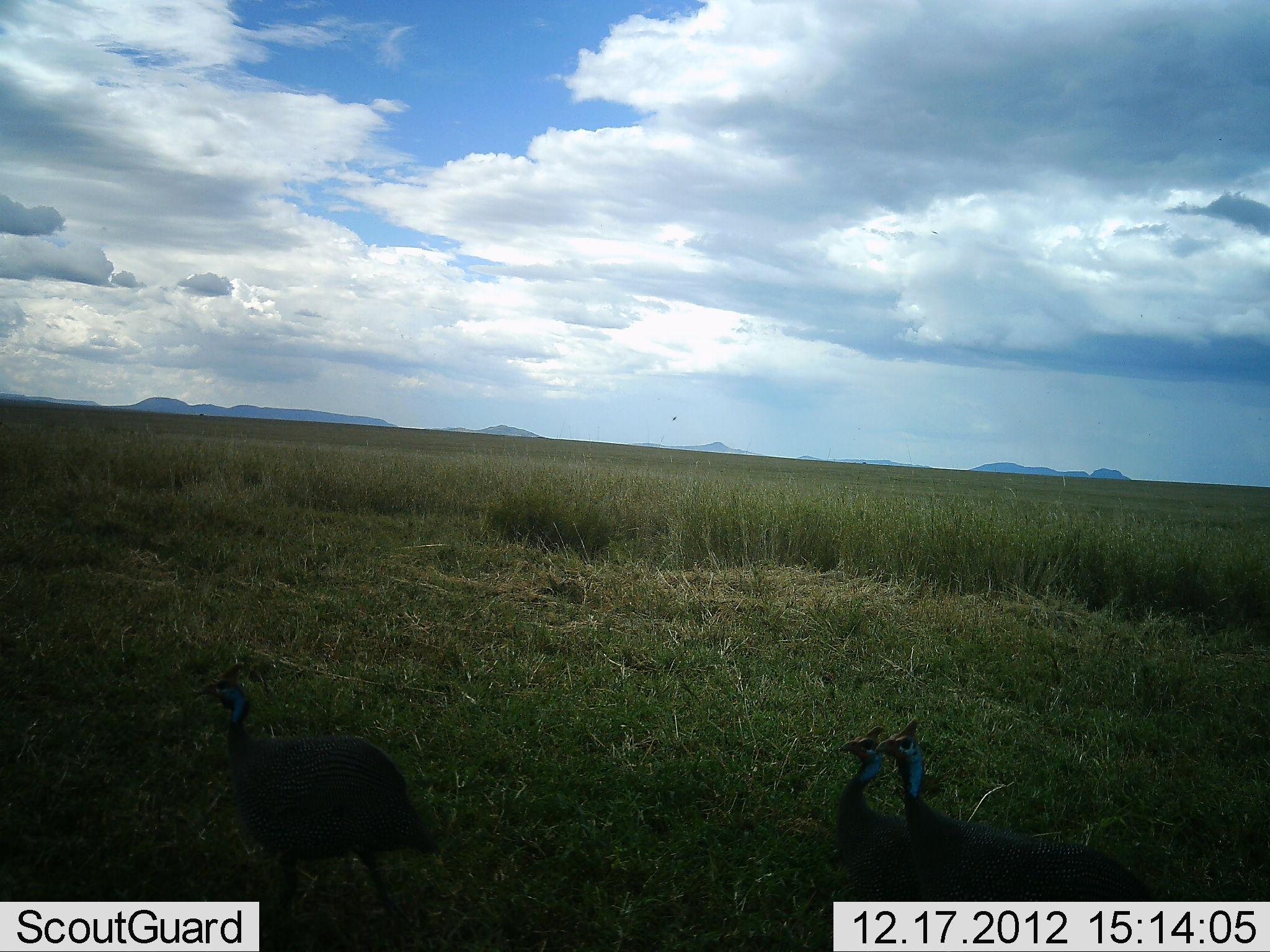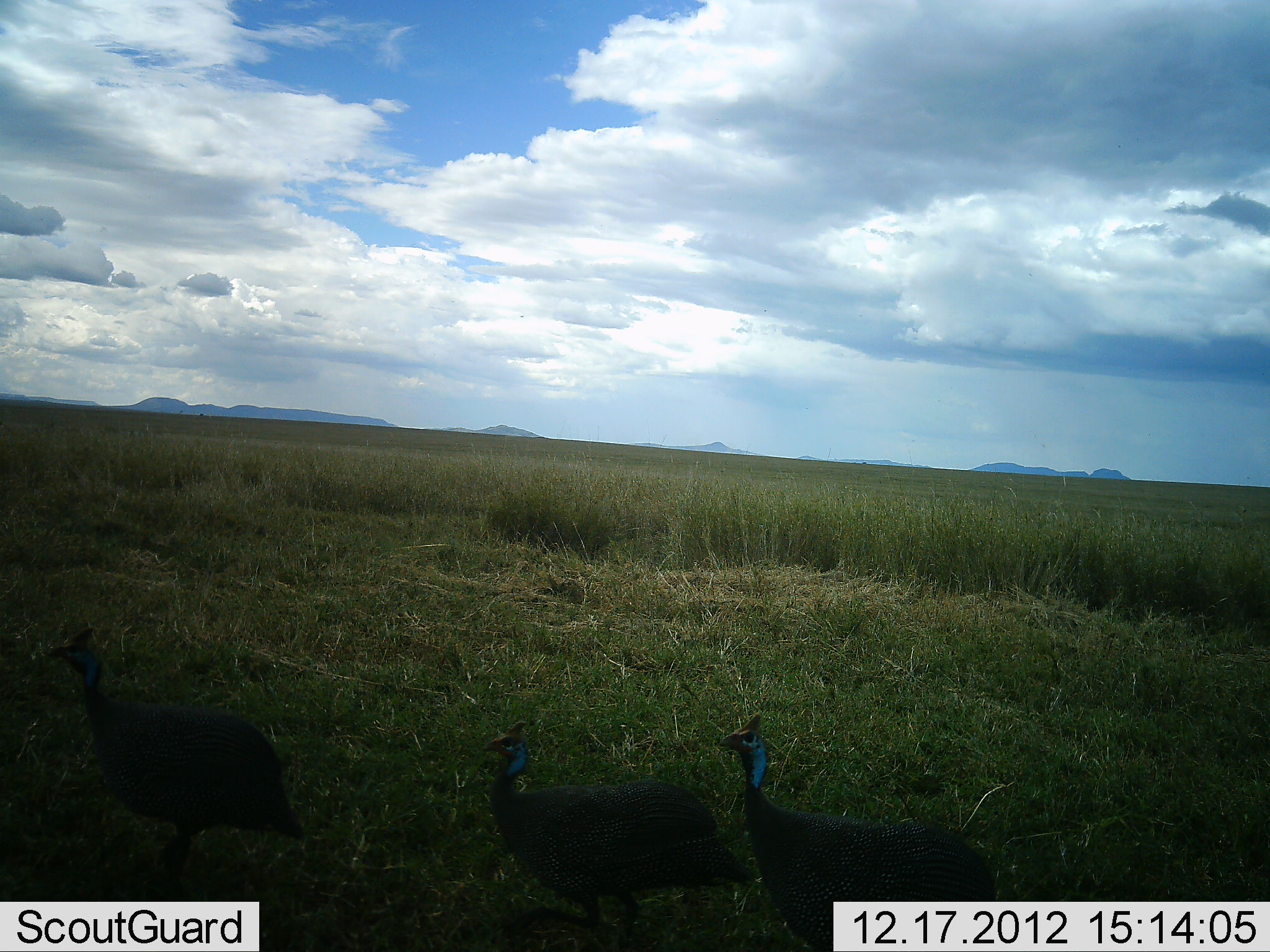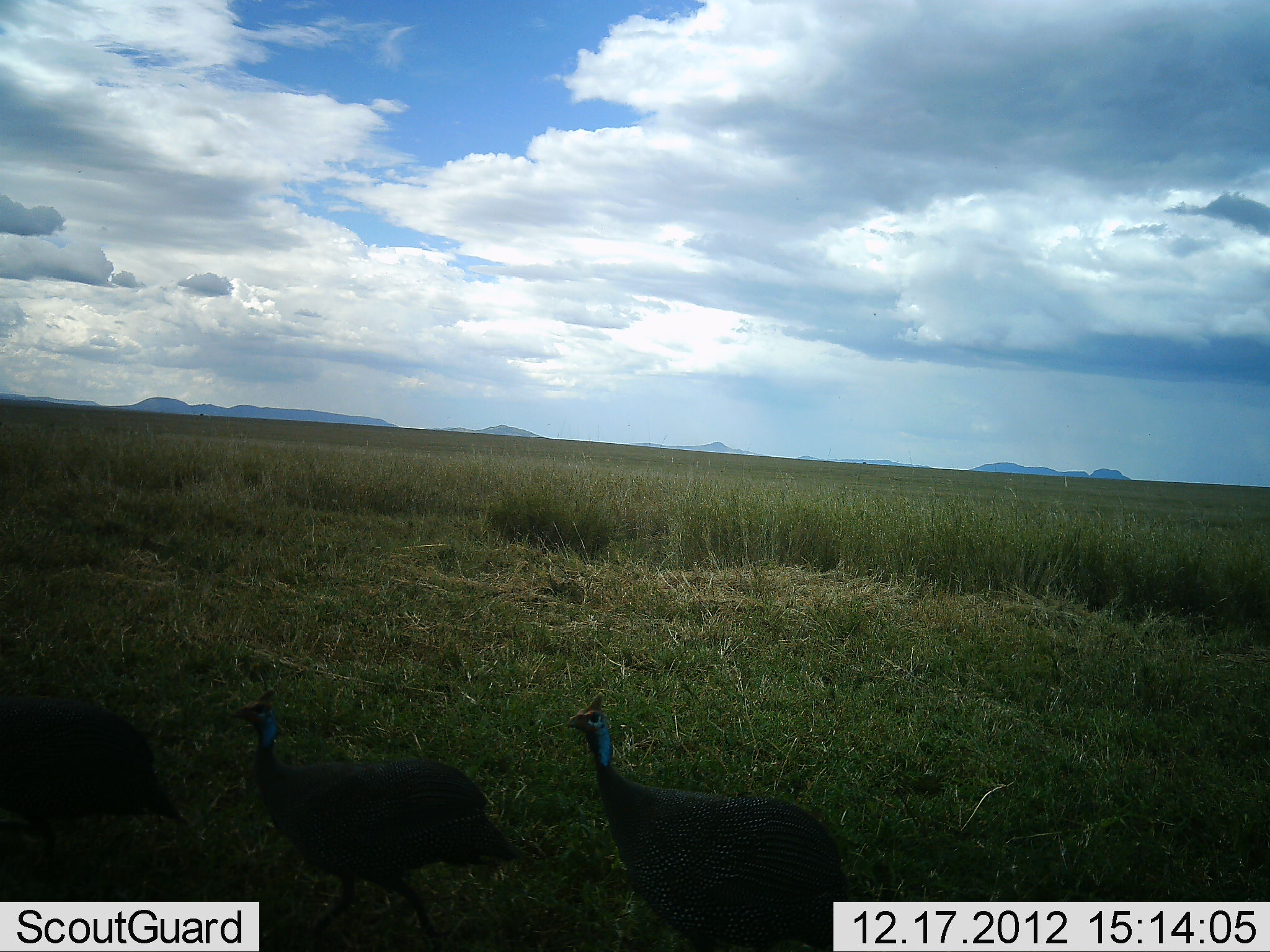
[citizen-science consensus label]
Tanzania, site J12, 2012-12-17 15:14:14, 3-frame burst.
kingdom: Animalia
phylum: Chordata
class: Aves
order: Galliformes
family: Numididae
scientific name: Numididae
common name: guinea fowl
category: guineafowl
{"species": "guineafowl (guinea fowl) (Numididae)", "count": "3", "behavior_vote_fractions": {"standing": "5%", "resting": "0%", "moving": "95%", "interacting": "0%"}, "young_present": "0%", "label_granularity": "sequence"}